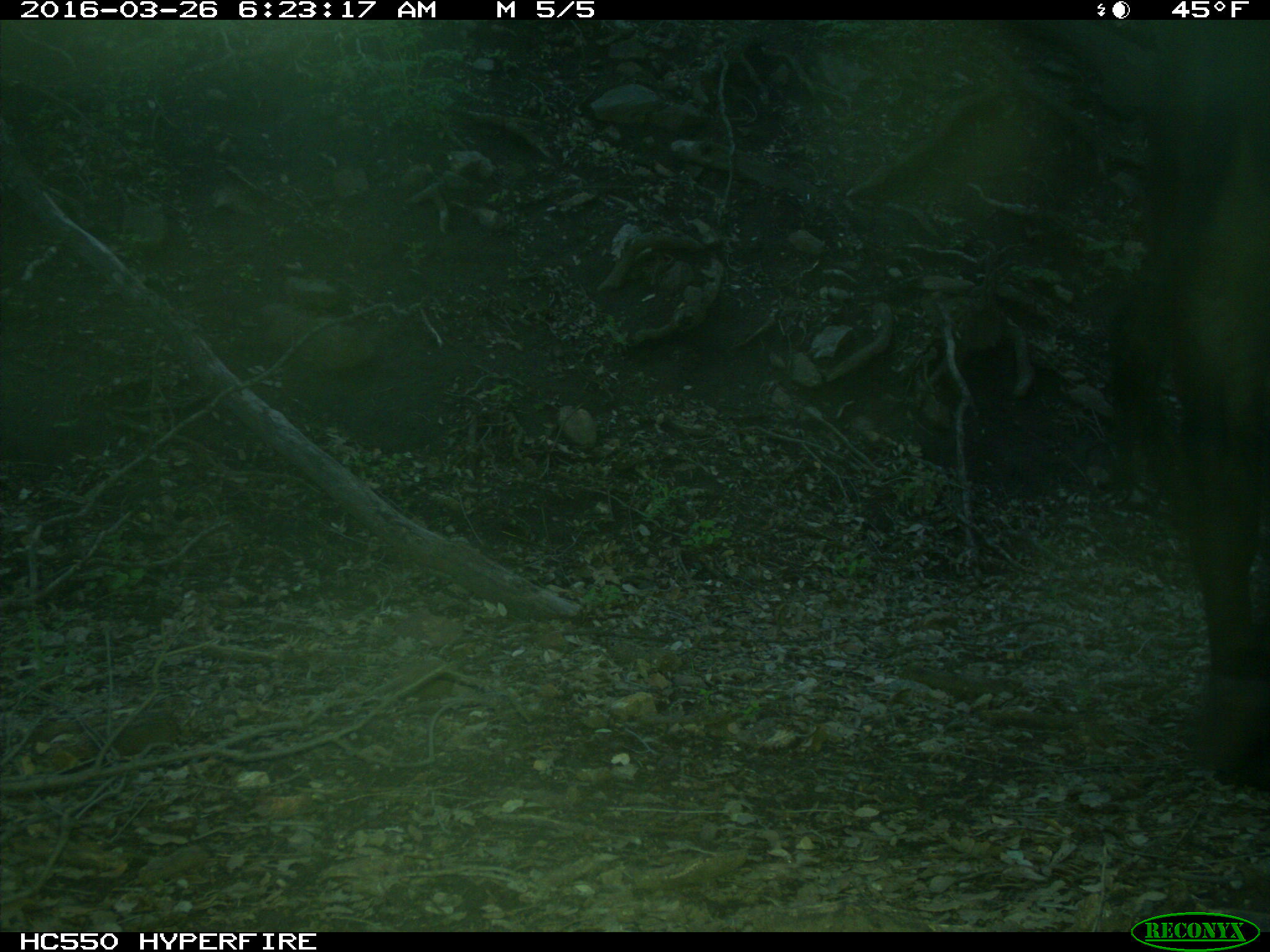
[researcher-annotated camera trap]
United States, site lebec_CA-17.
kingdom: Animalia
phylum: Chordata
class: Mammalia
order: Artiodactyla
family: Bovidae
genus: Bos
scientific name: Bos taurus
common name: domestic cow